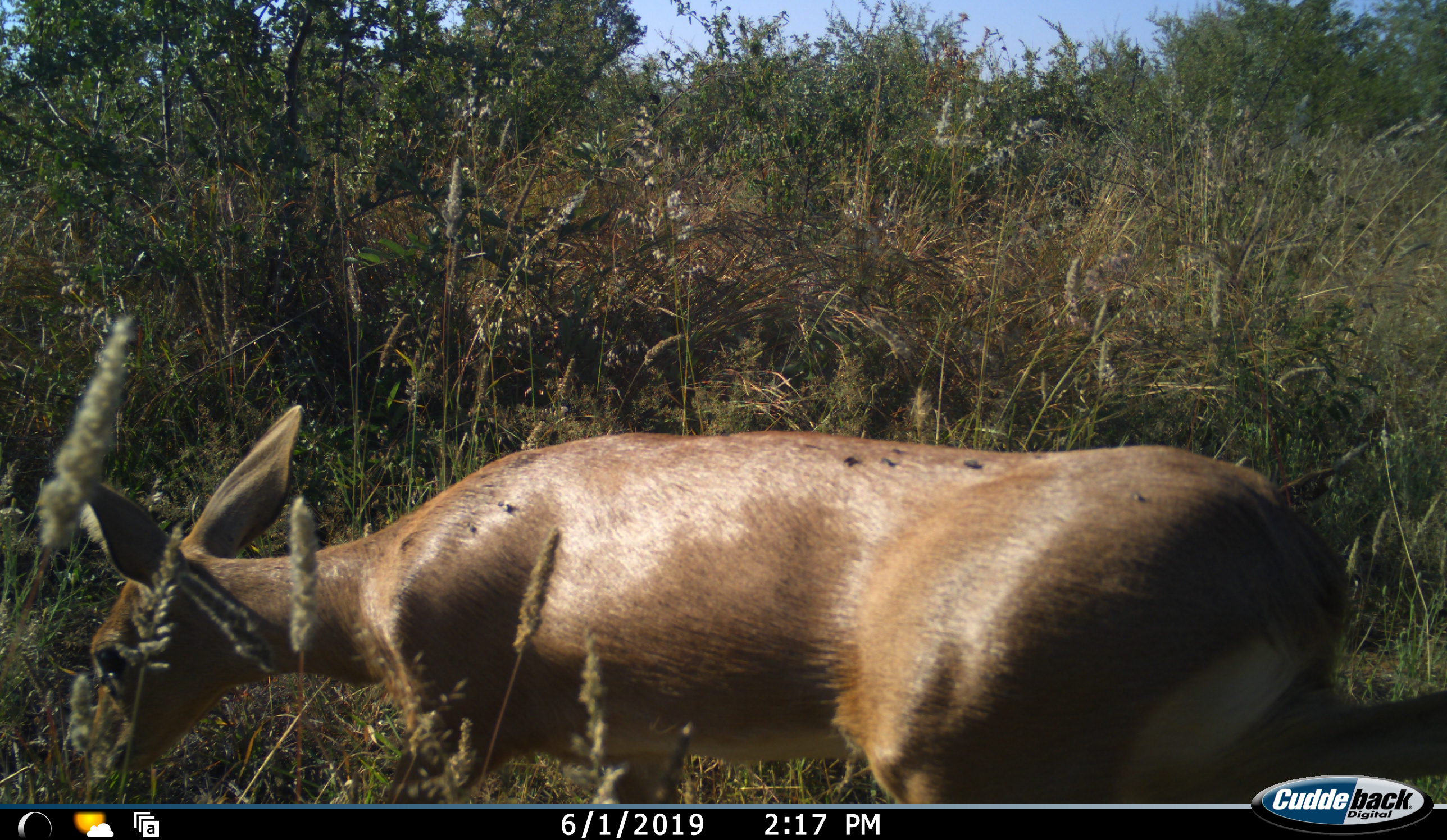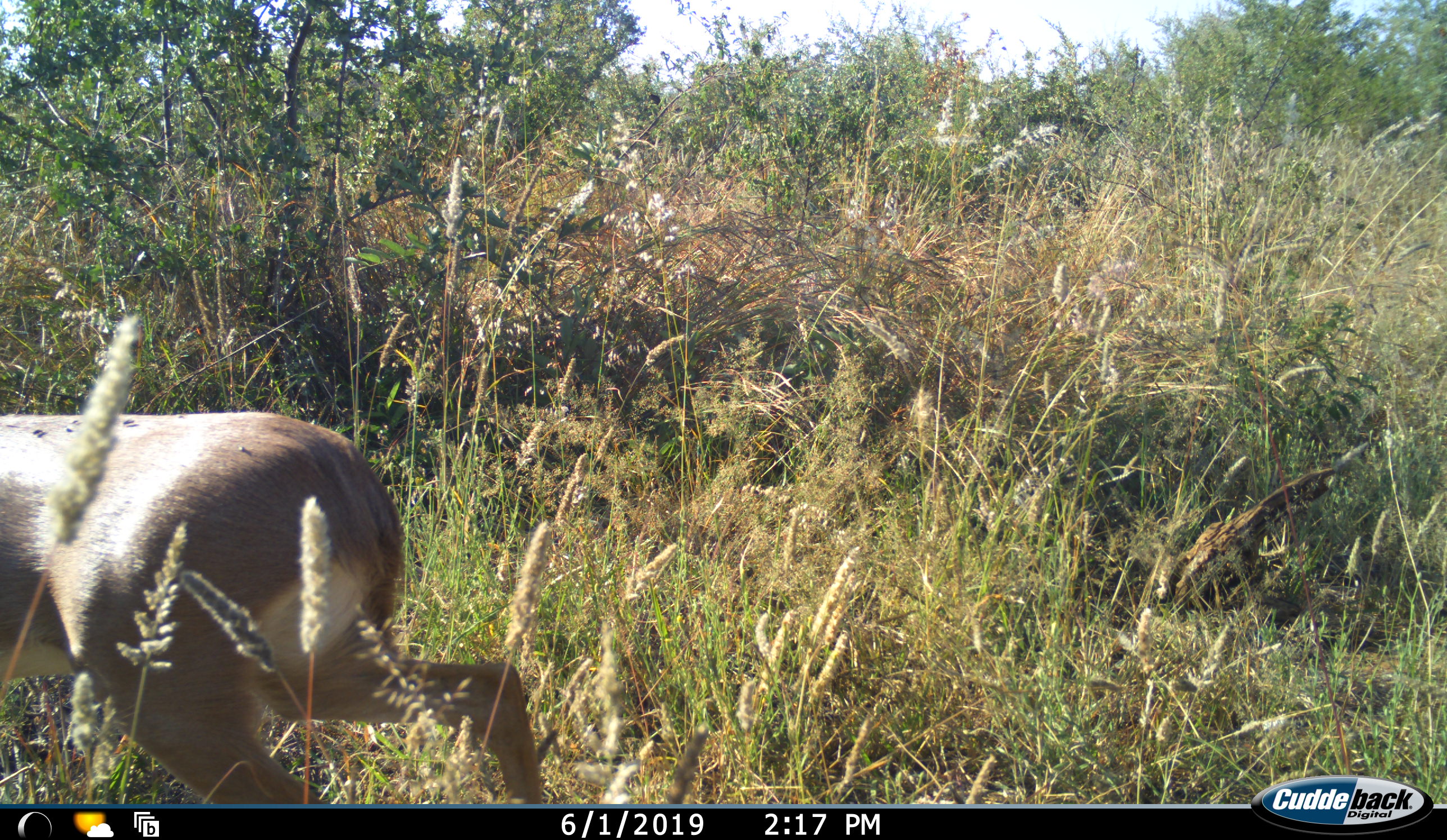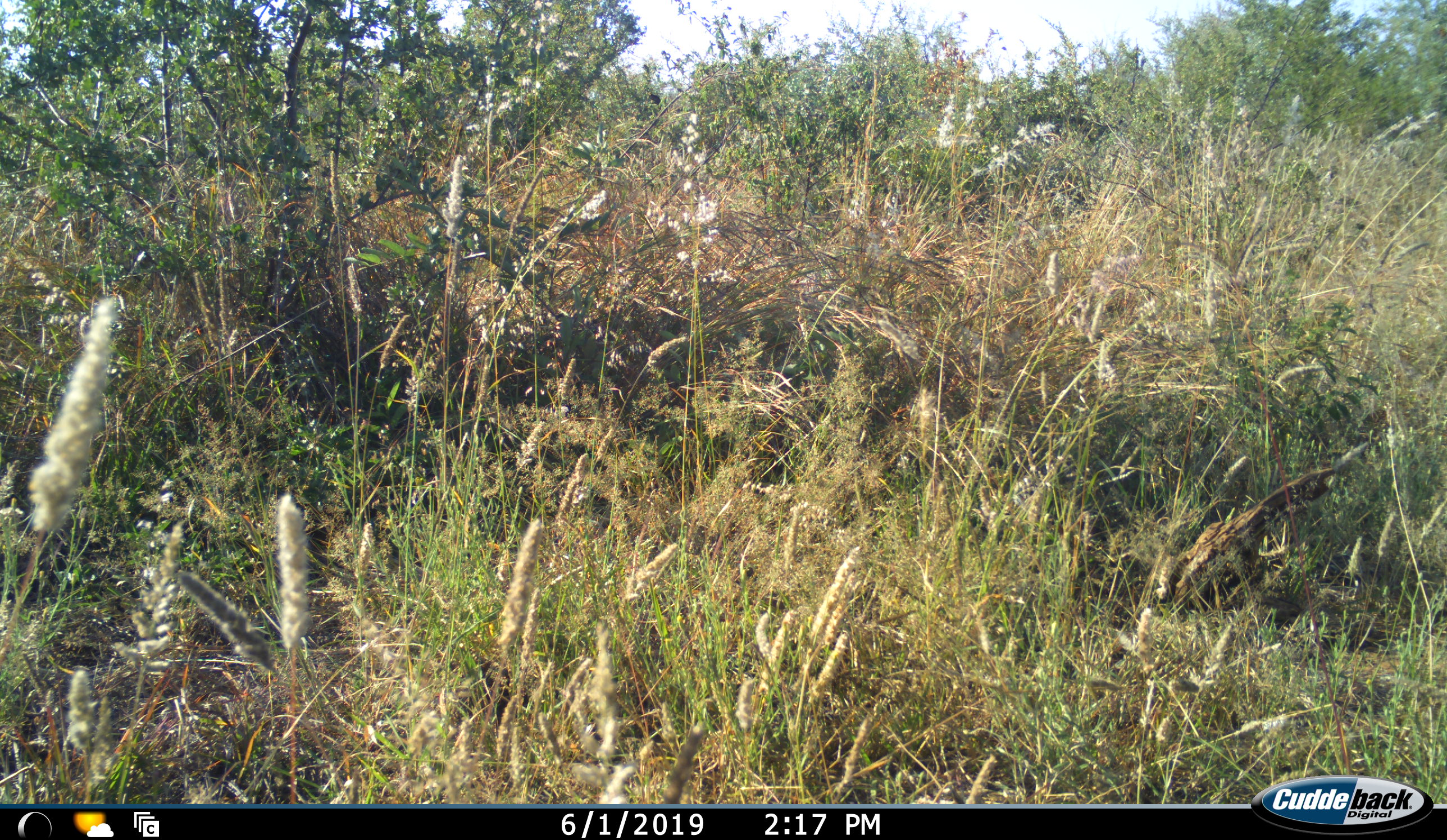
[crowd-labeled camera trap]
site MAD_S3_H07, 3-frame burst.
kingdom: Animalia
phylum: Chordata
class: Mammalia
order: Artiodactyla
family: Bovidae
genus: Aepyceros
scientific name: Aepyceros melampus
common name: impala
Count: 1.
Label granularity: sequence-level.